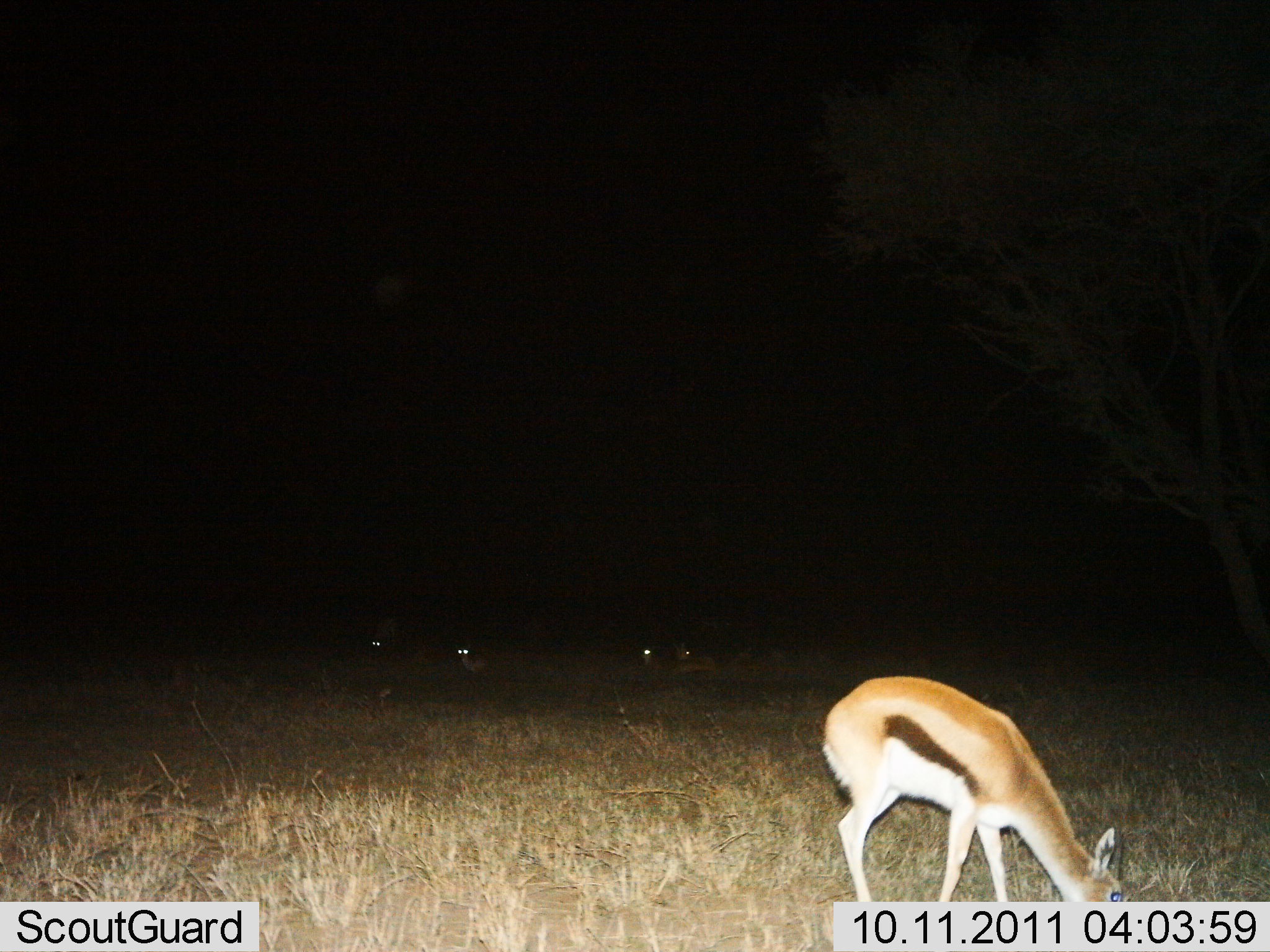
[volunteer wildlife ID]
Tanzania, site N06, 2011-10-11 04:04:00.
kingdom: Animalia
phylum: Chordata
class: Mammalia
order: Artiodactyla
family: Bovidae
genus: Eudorcas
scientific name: Eudorcas thomsonii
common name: thomson's gazelle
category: gazellethomsons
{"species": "gazellethomsons (thomson's gazelle) (Eudorcas thomsonii)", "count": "5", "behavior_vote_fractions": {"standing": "30%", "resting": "30%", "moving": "0%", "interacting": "0%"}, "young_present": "0%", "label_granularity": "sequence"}